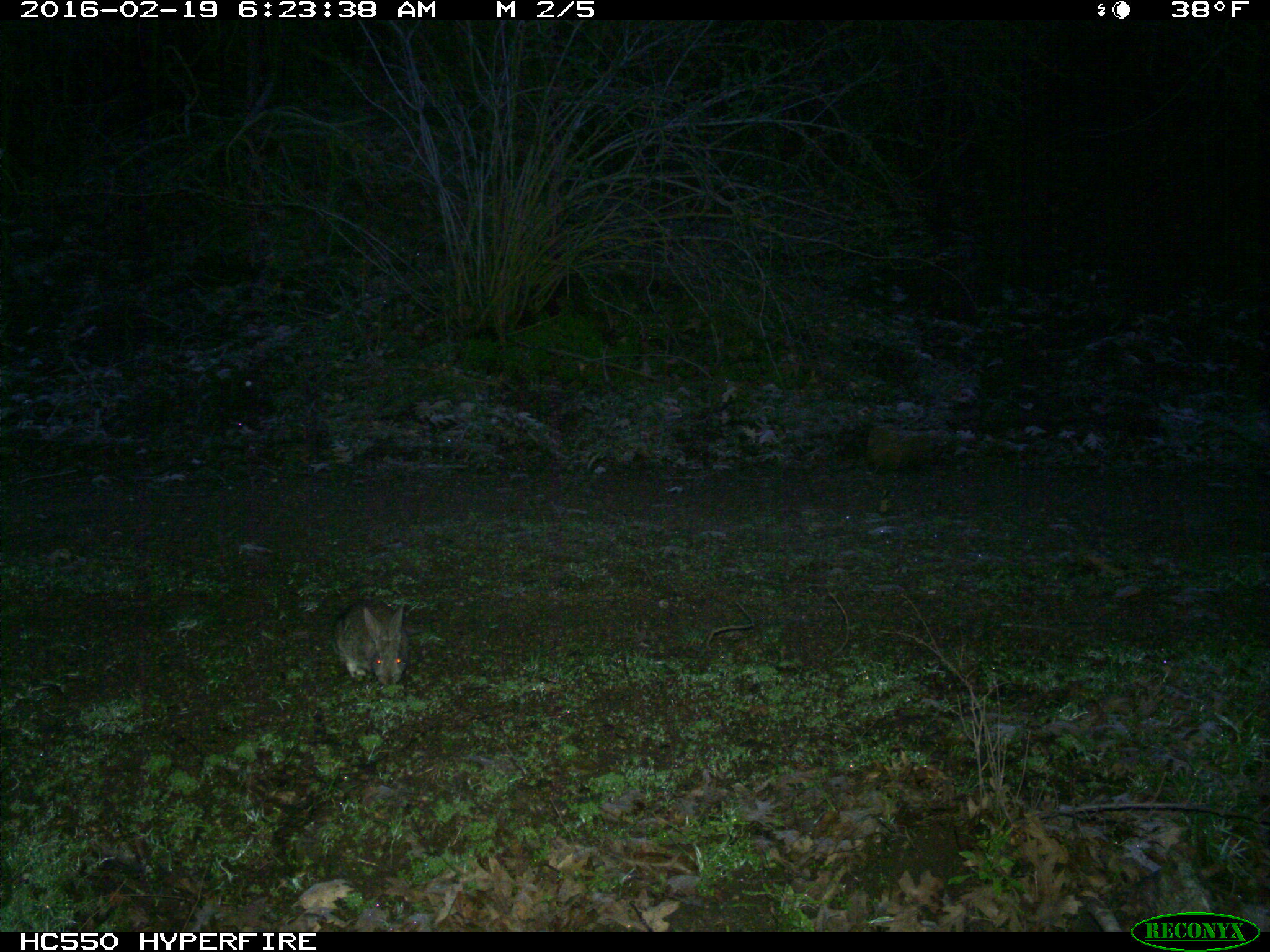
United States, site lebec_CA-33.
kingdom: Animalia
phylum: Chordata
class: Mammalia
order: Lagomorpha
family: Leporidae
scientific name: Leporidae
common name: rabbits and hares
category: unidentified rabbit